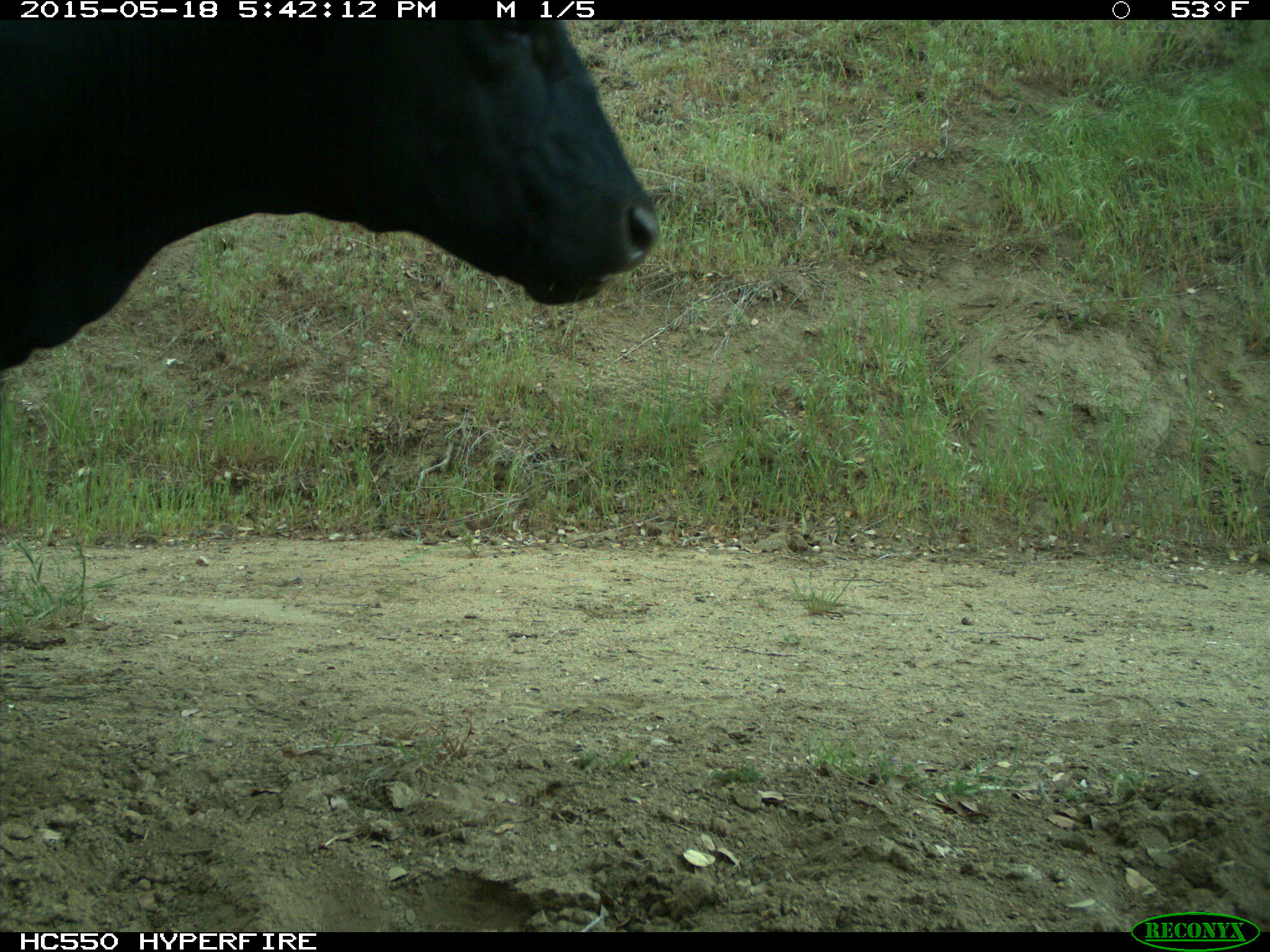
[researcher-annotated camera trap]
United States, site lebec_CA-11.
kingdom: Animalia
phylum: Chordata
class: Mammalia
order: Artiodactyla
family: Bovidae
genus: Bos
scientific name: Bos taurus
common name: domestic cow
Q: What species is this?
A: Bos taurus (domestic cow).